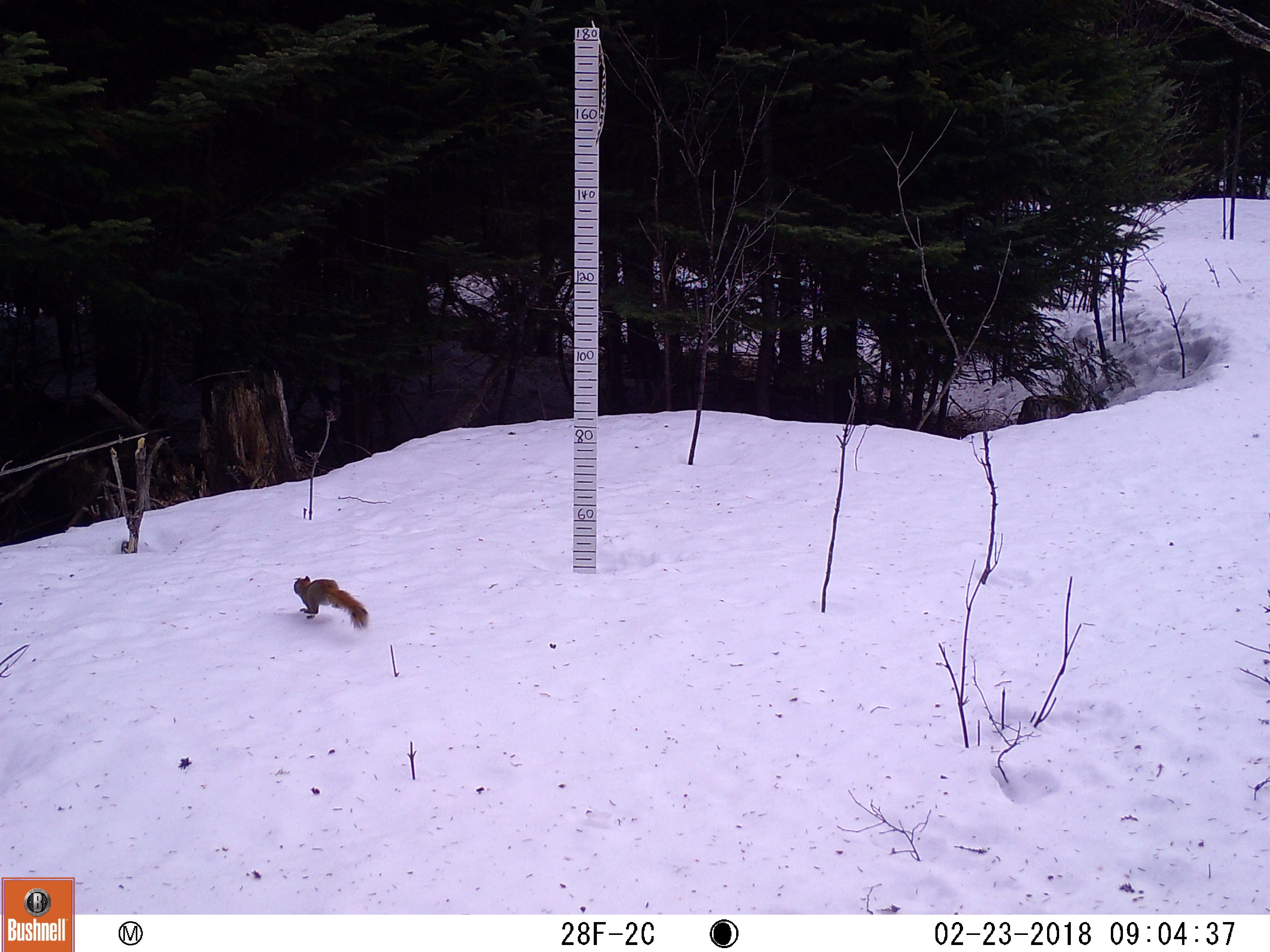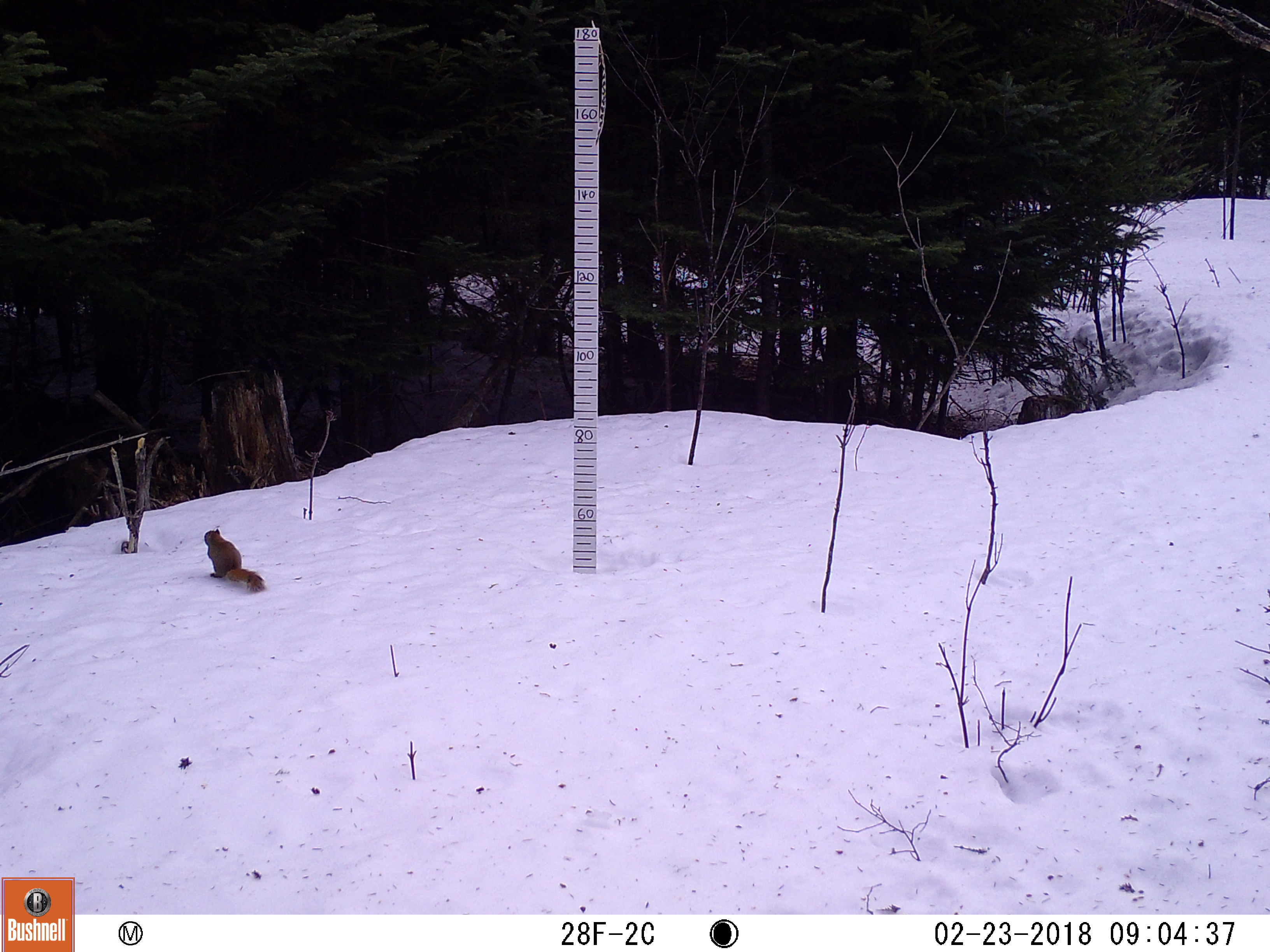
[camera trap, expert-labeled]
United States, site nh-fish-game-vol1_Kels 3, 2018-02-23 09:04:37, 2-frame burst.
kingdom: Animalia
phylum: Chordata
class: Mammalia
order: Rodentia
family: Sciuridae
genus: Tamiasciurus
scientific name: Tamiasciurus hudsonicus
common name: red squirrel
Red squirrel (Tamiasciurus hudsonicus).